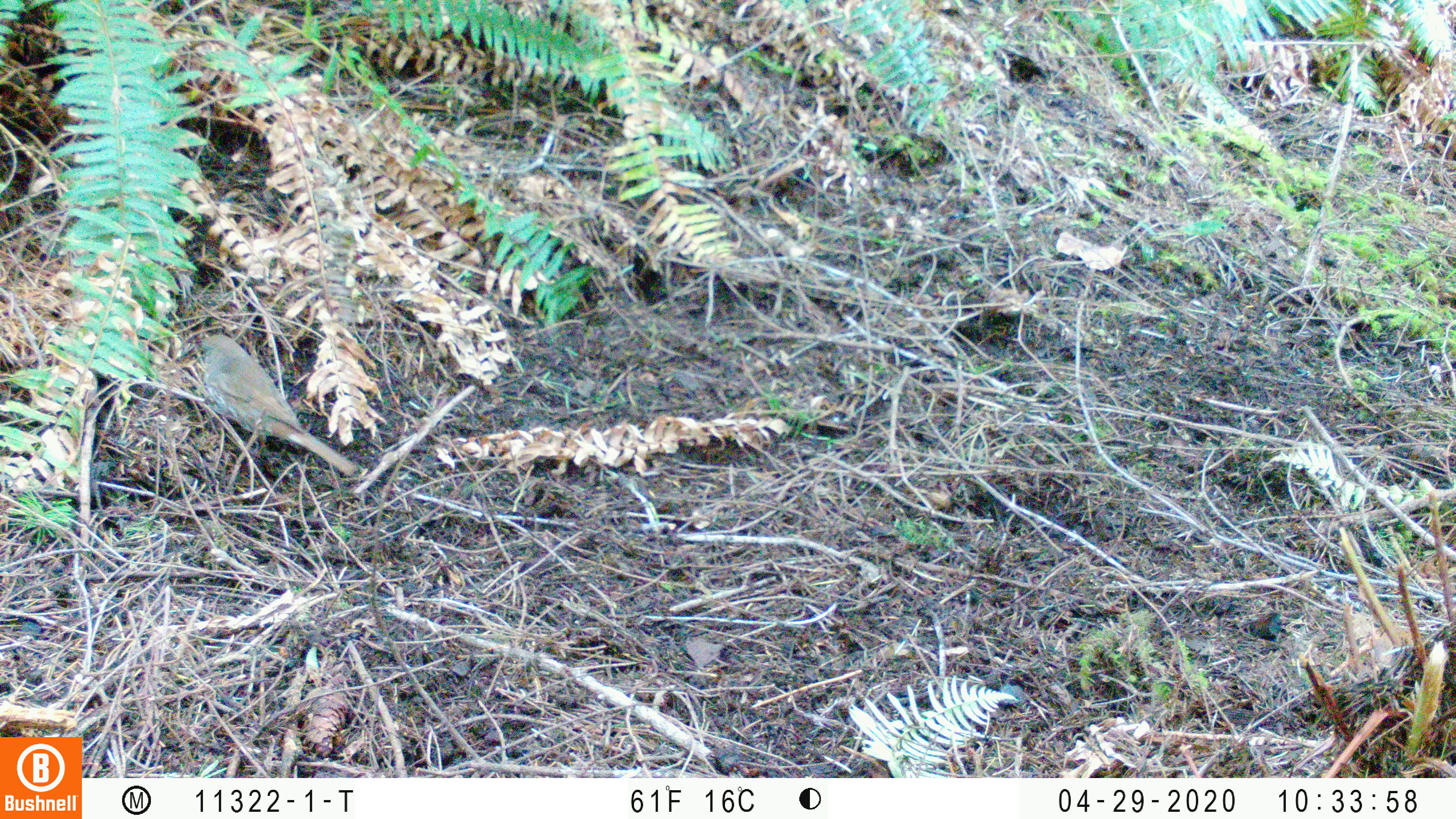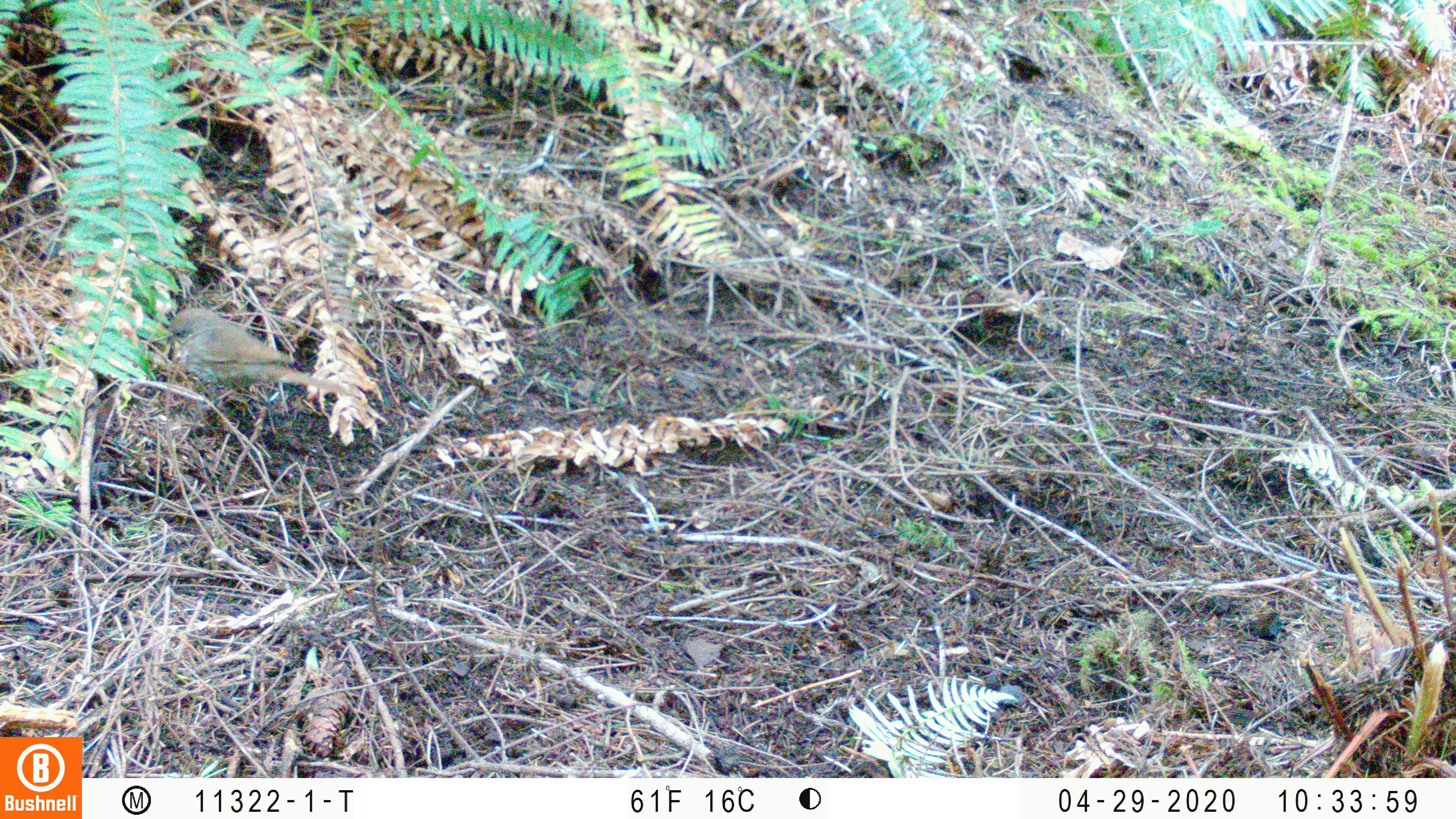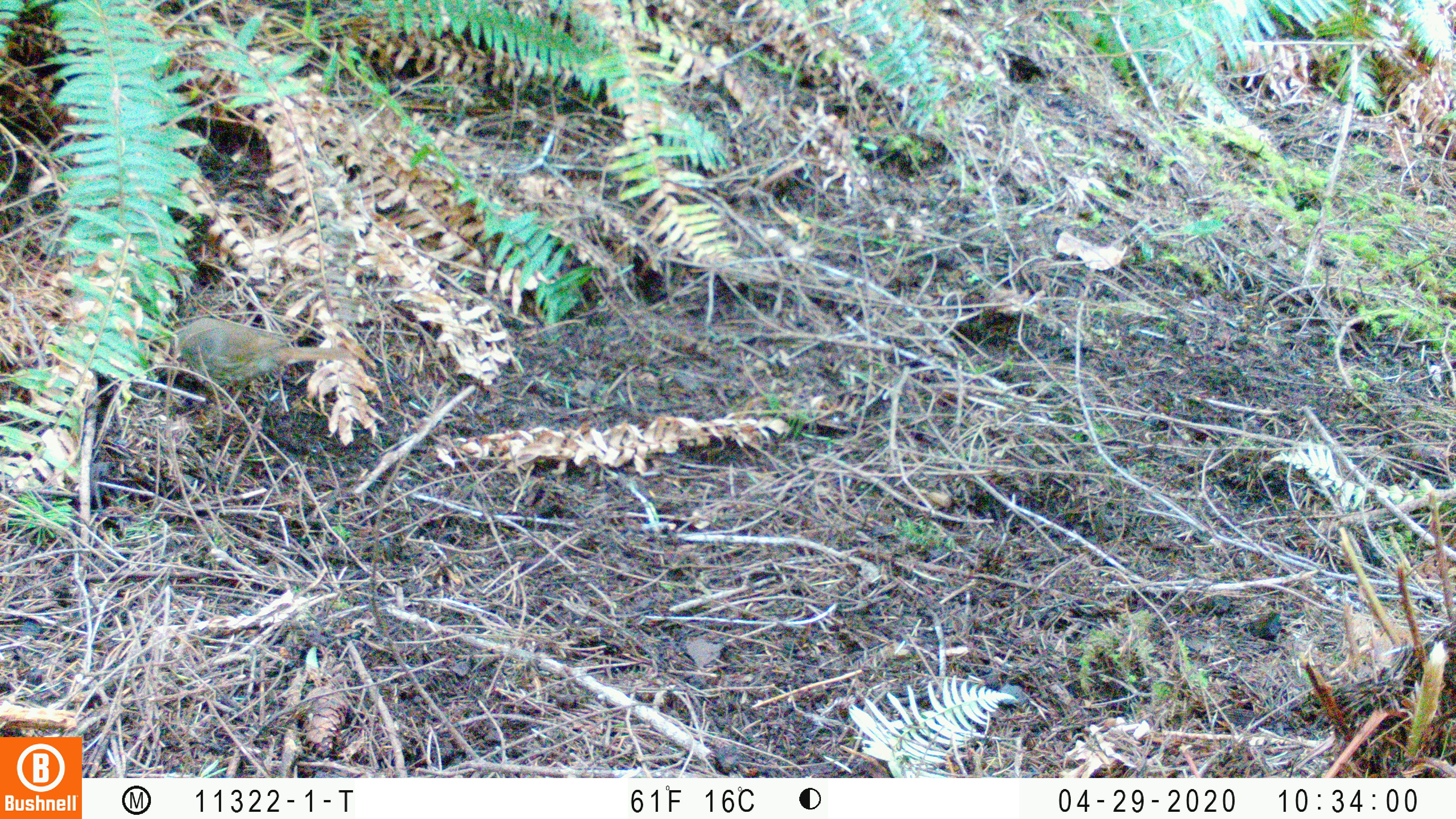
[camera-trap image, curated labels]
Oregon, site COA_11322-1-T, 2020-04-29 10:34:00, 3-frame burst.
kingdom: Animalia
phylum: Chordata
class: Aves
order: Passeriformes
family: Turdidae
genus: Catharus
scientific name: Catharus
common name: brown thrushes and nightingale-thrushes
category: catharus species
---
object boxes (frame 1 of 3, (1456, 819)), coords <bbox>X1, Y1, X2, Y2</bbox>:
catharus species: <bbox>190, 329, 361, 477</bbox>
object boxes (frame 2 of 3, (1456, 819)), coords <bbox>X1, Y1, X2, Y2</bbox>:
catharus species: <bbox>161, 303, 349, 398</bbox>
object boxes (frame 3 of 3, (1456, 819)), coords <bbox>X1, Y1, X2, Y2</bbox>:
catharus species: <bbox>163, 311, 363, 382</bbox>